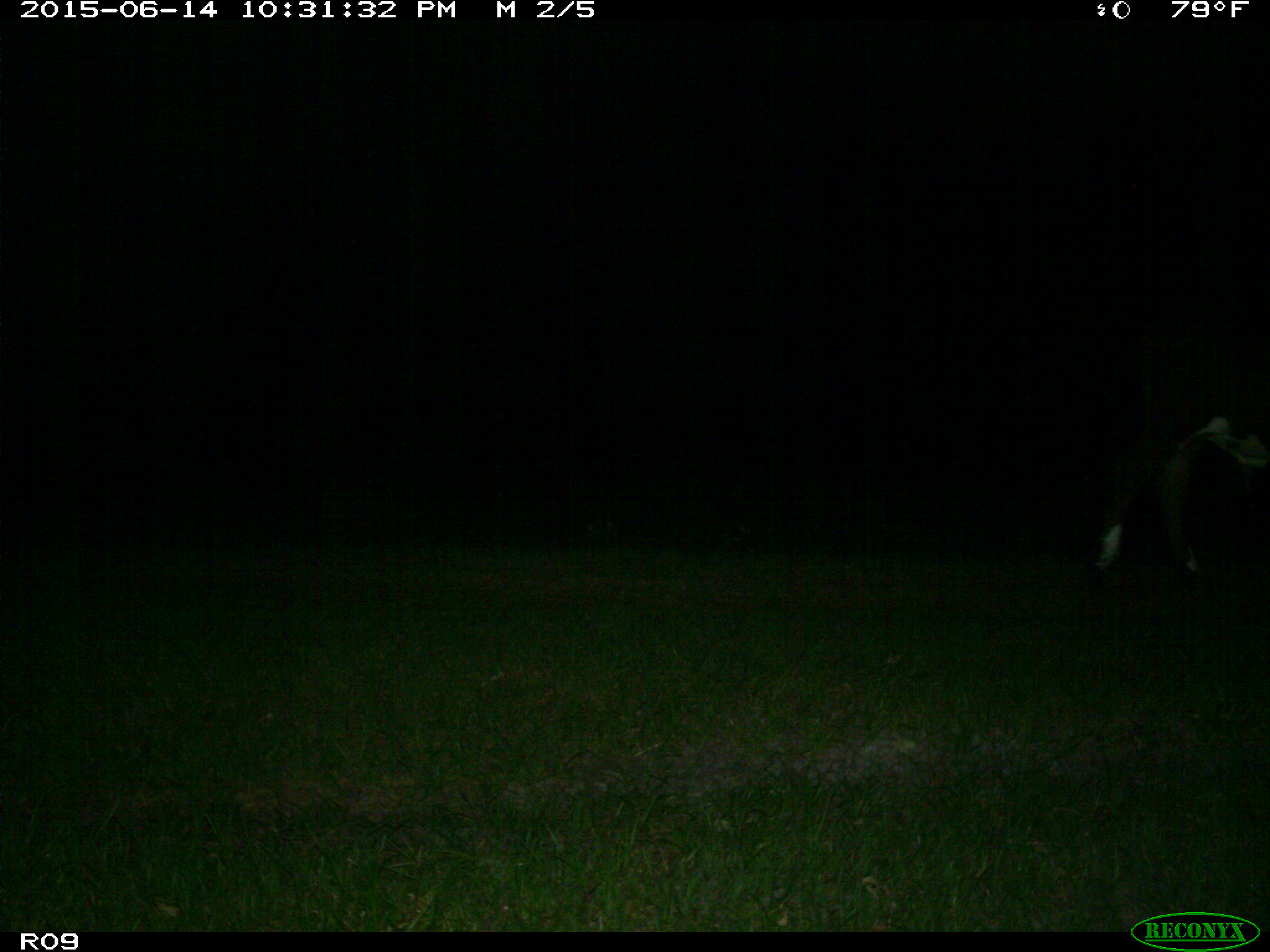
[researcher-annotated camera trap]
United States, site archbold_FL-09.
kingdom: Animalia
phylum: Chordata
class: Mammalia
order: Artiodactyla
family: Bovidae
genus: Bos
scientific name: Bos taurus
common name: domestic cow